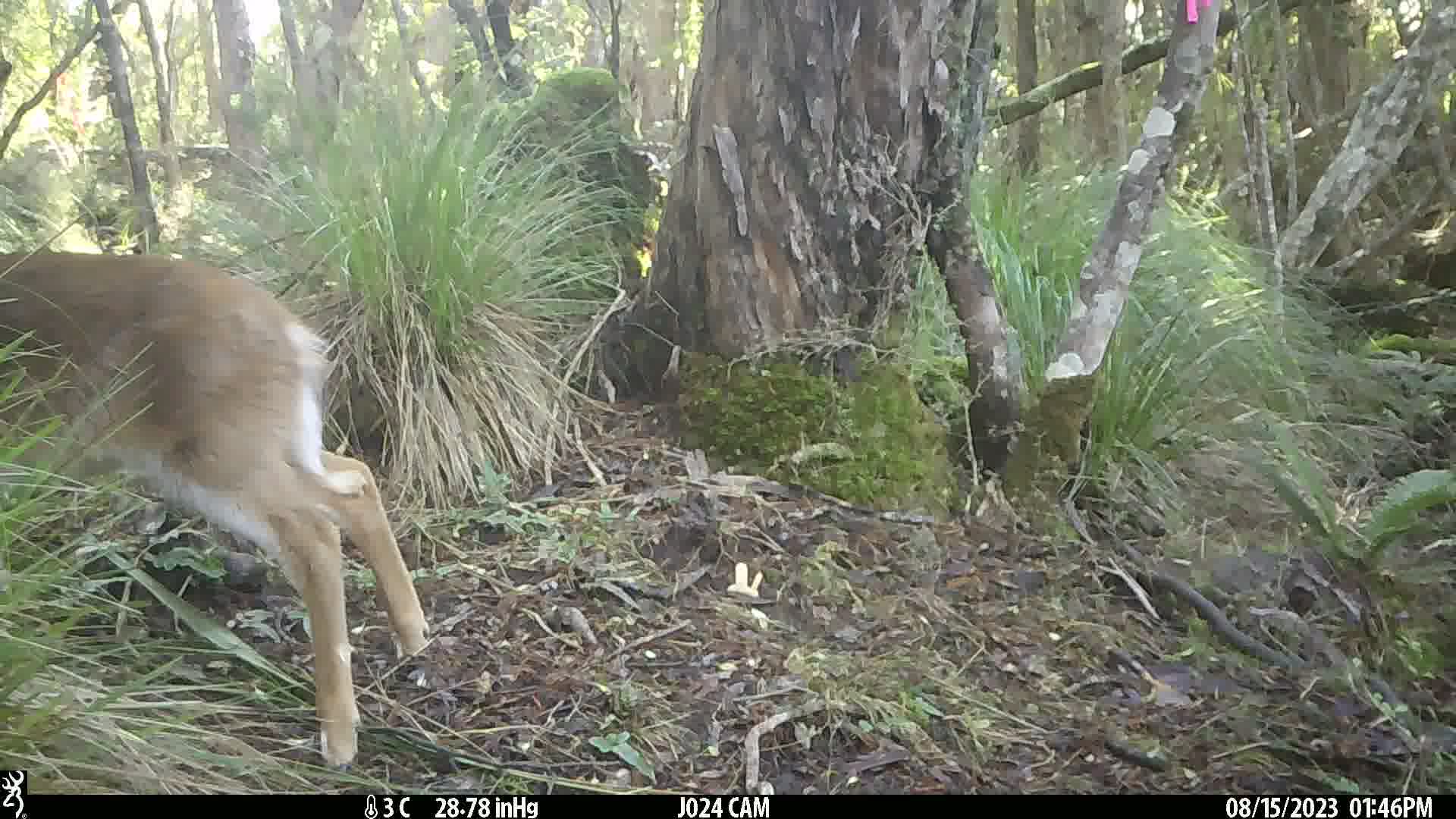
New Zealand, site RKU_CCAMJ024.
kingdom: Animalia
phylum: Chordata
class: Mammalia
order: Artiodactyla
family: Cervidae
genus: Odocoileus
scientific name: Odocoileus virginianus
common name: white-tailed deer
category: white tailed deer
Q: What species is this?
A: White tailed deer (white-tailed deer) (Odocoileus virginianus).